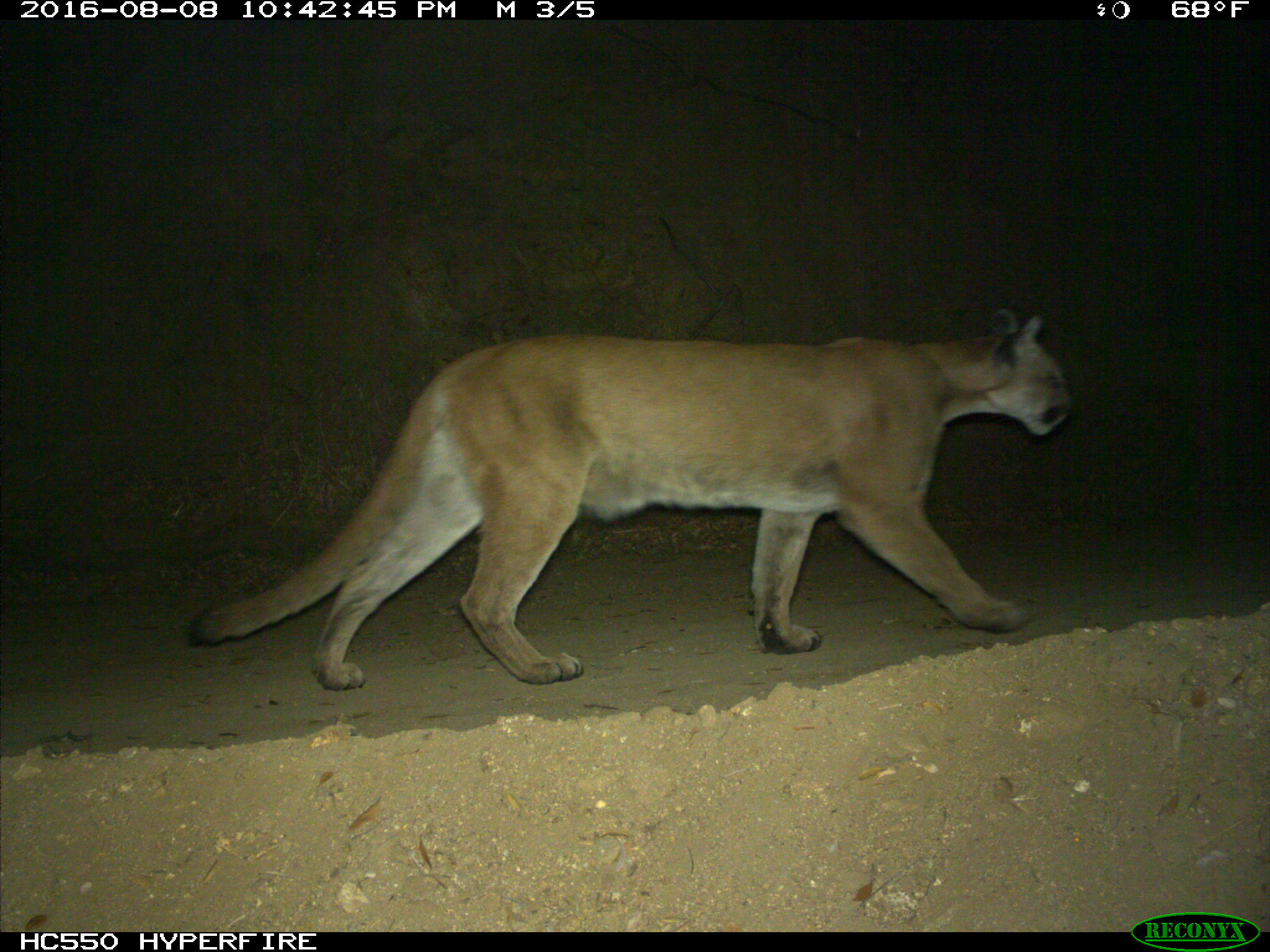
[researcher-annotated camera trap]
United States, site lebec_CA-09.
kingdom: Animalia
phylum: Chordata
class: Mammalia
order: Carnivora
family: Felidae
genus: Puma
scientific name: Puma concolor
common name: mountain lion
Puma concolor (mountain lion).